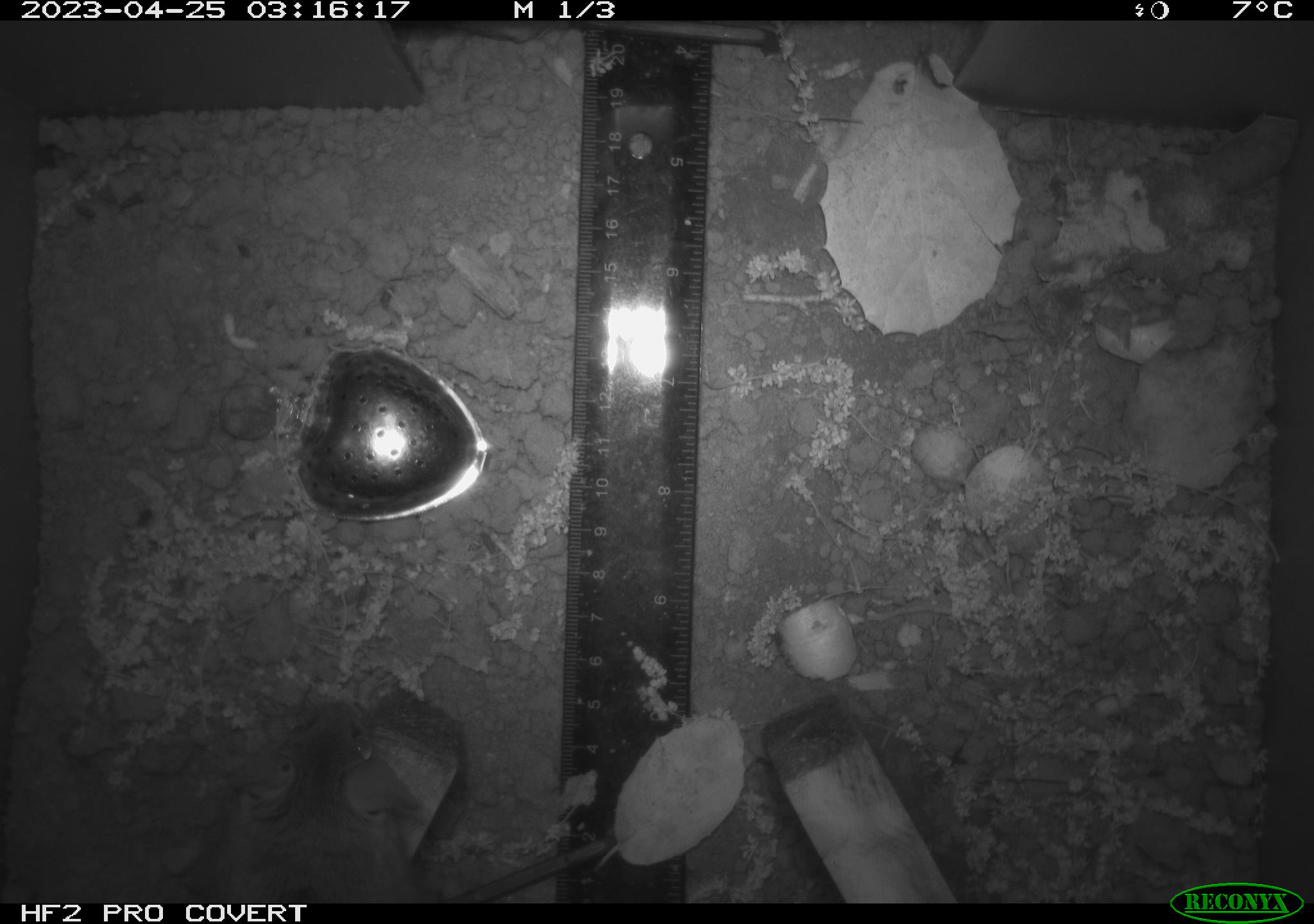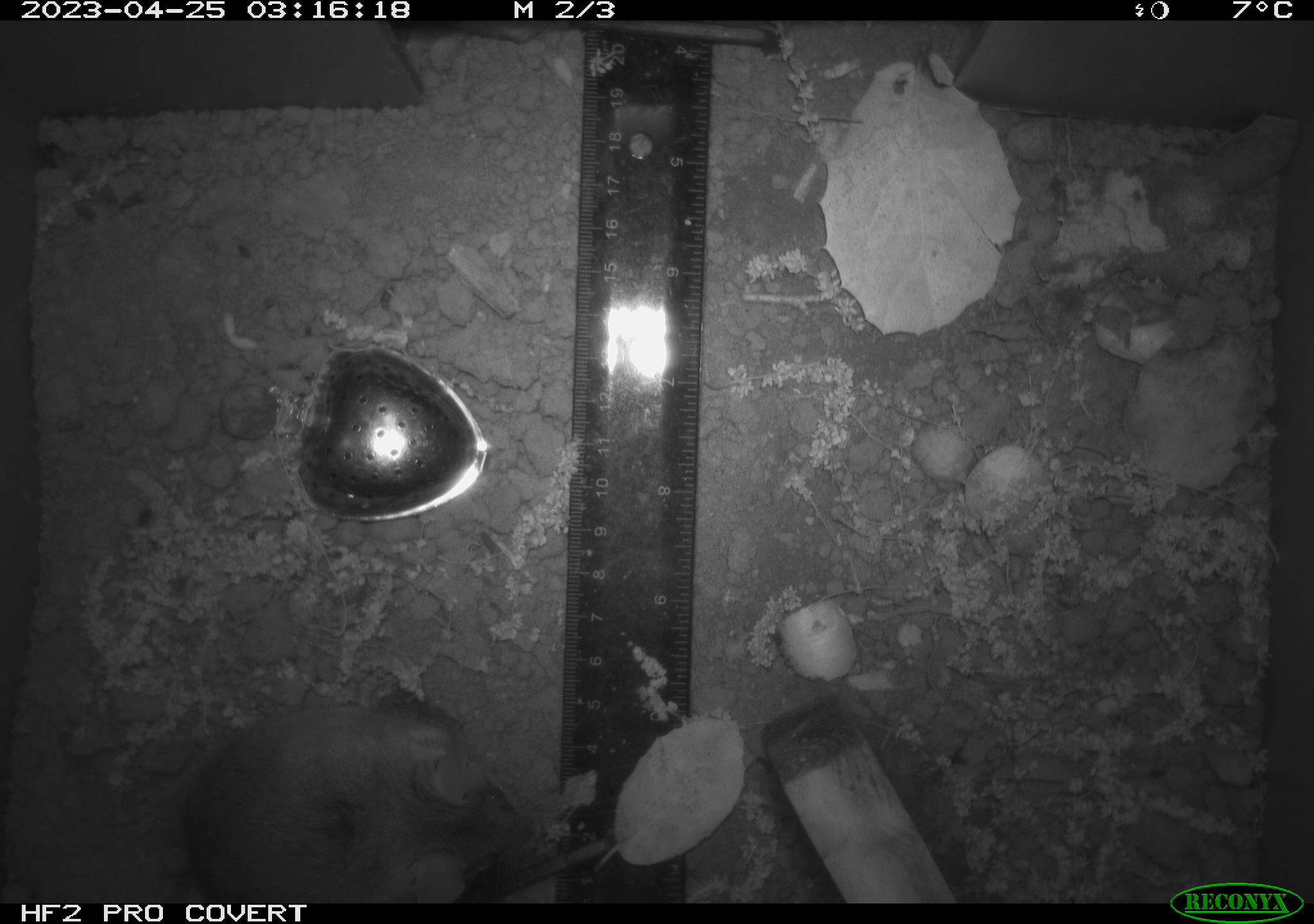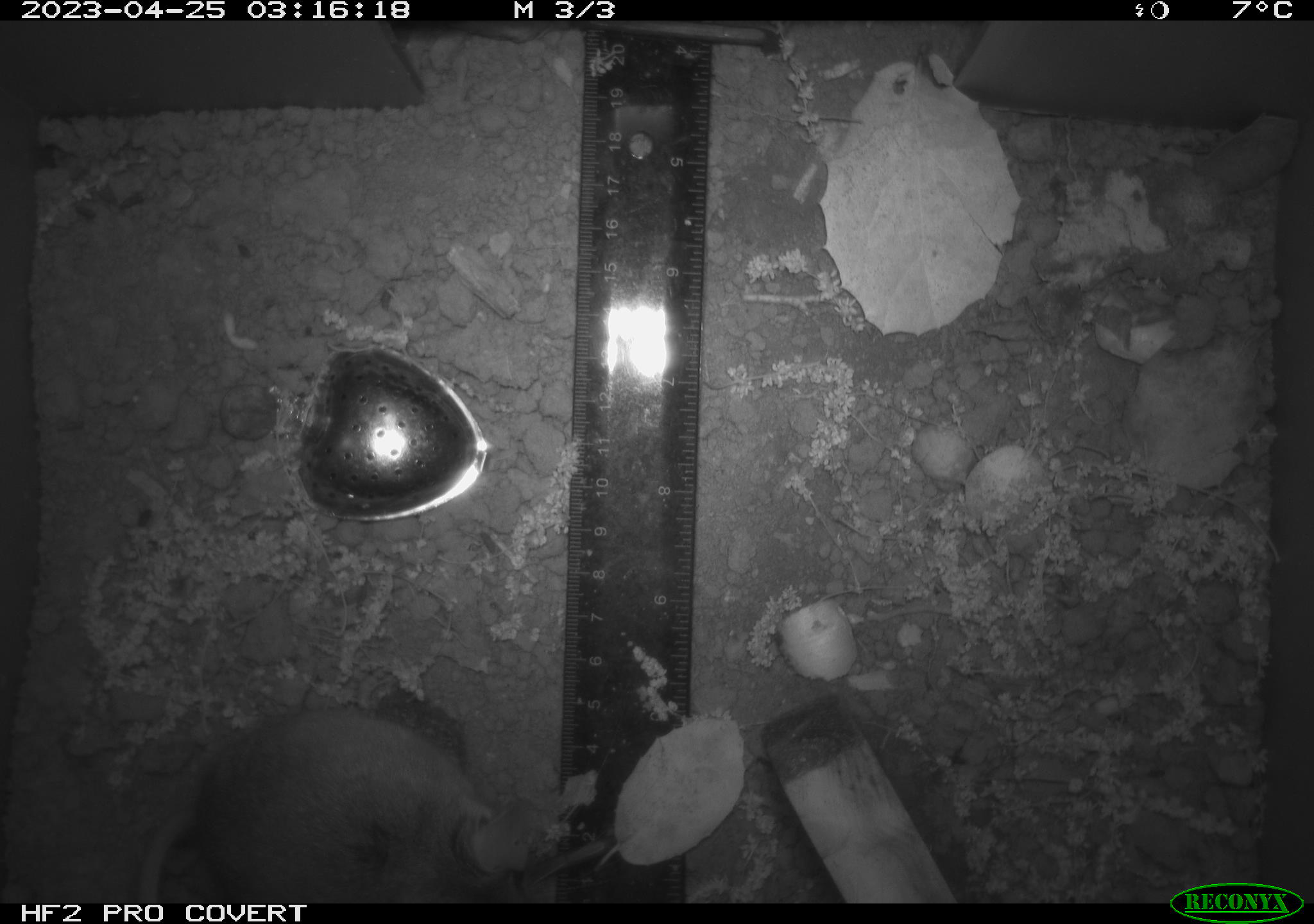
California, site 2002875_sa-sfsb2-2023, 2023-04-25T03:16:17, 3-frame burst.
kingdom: Animalia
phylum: Chordata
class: Mammalia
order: Rodentia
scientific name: Rodentia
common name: mouse species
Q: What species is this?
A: Mouse species (Rodentia).